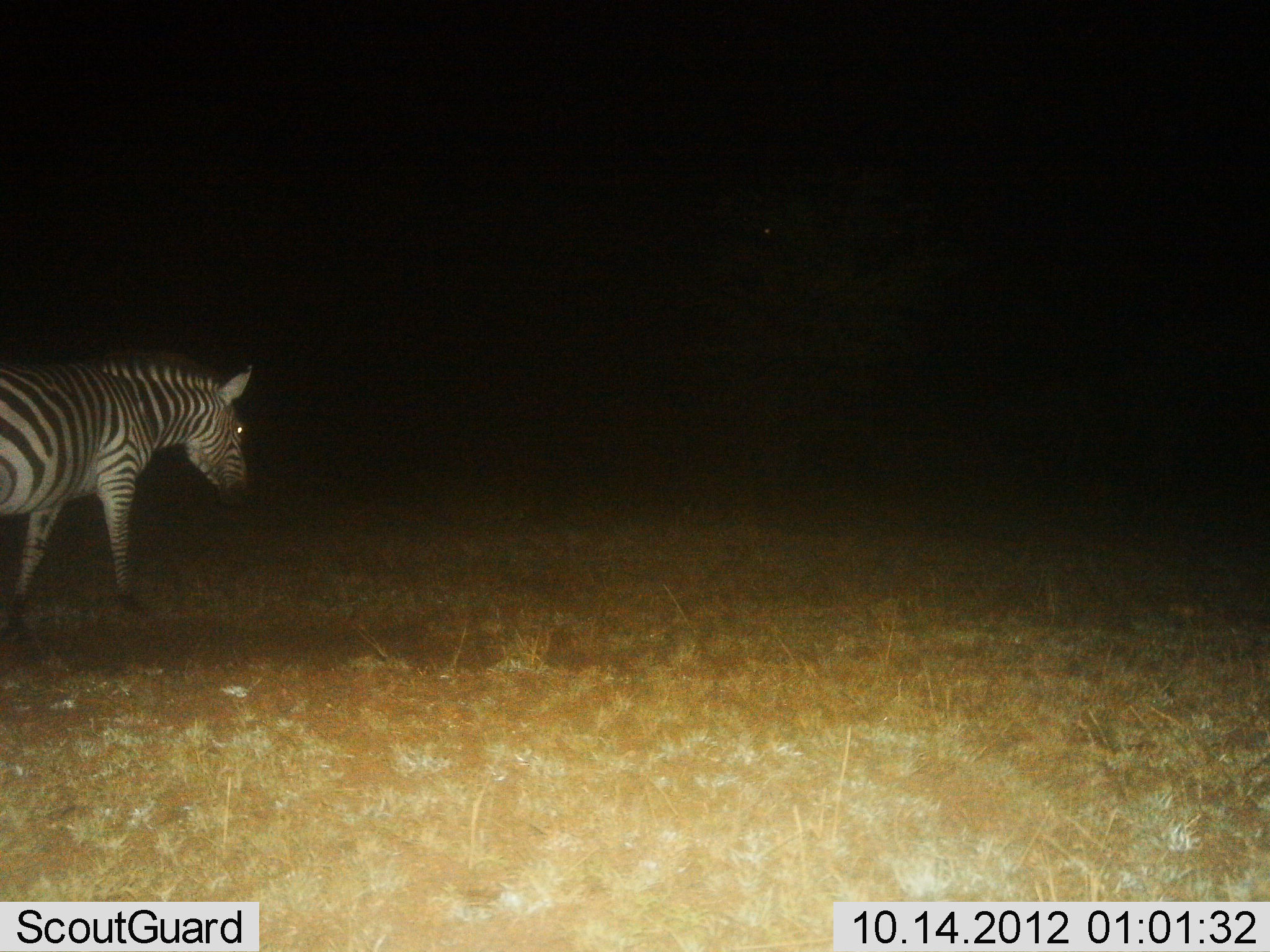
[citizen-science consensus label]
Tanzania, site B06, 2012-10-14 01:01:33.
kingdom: Animalia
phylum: Chordata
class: Mammalia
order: Perissodactyla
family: Equidae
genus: Equus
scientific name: Equus quagga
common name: plains zebra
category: zebra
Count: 1.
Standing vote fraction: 40%.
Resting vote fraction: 0%.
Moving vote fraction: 60%.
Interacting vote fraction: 0%.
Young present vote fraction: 0%.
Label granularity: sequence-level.